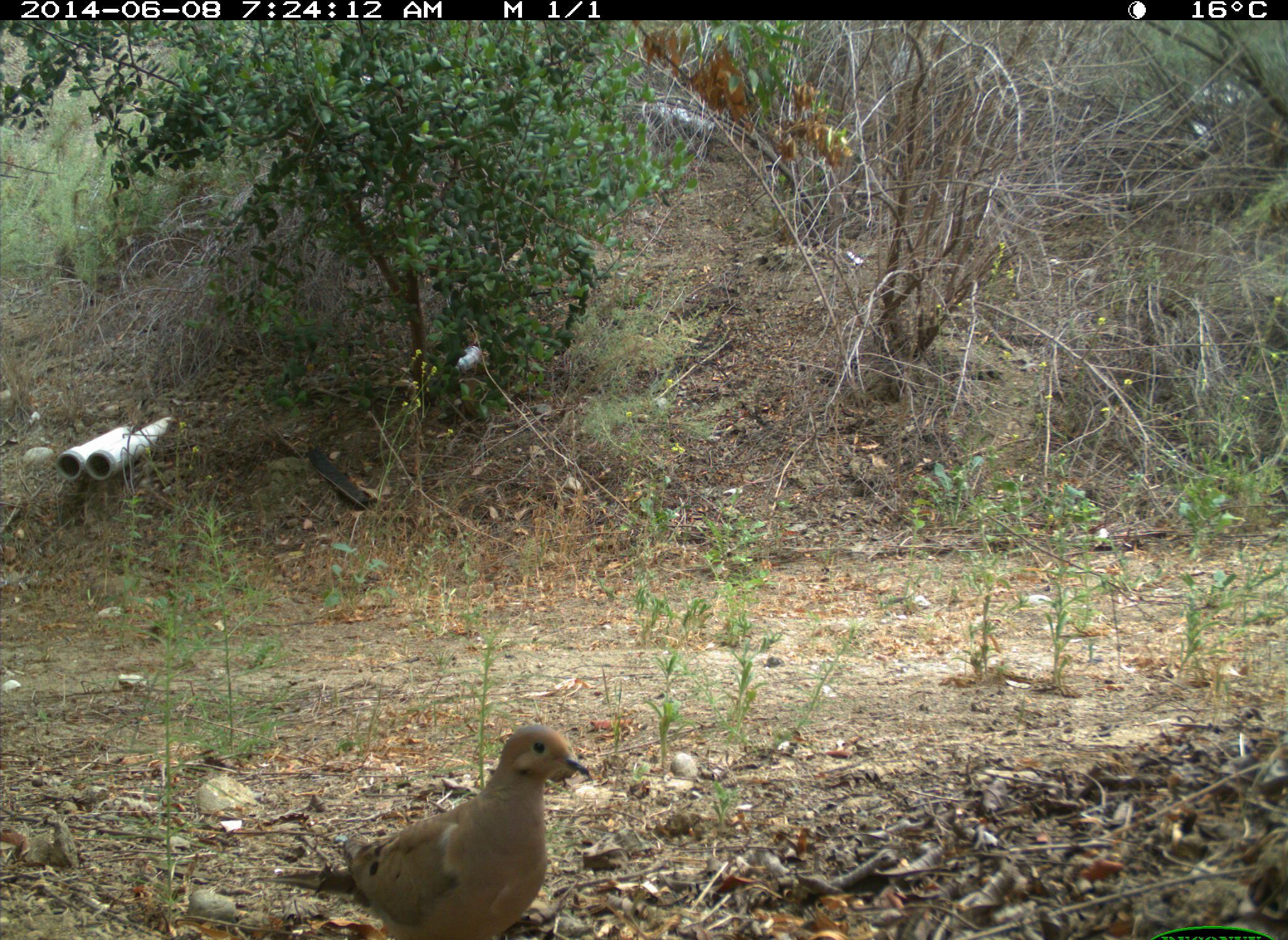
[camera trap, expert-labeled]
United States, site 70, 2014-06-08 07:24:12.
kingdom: Animalia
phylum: Chordata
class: Aves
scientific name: Aves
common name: bird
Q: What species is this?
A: Bird (Aves).